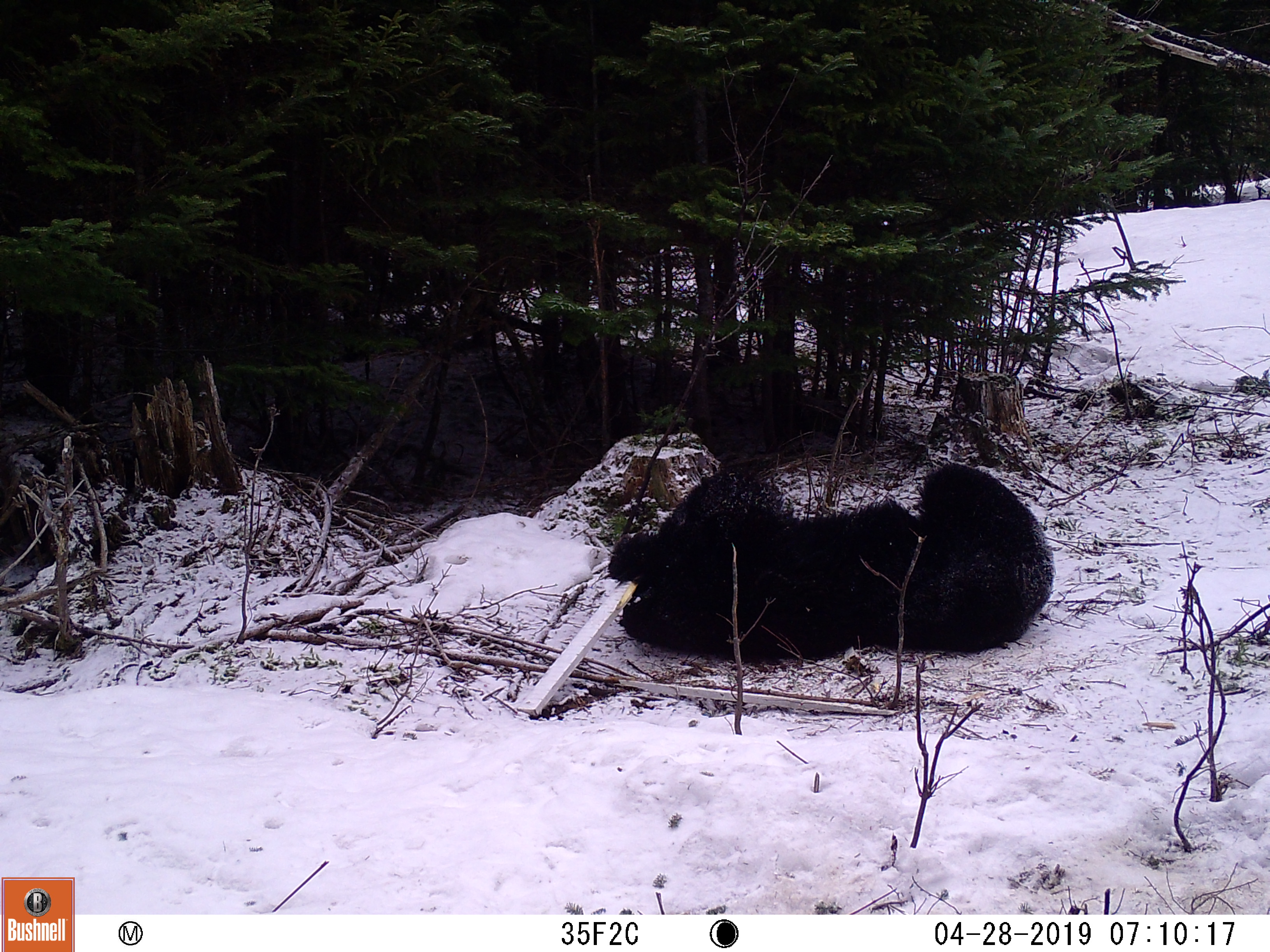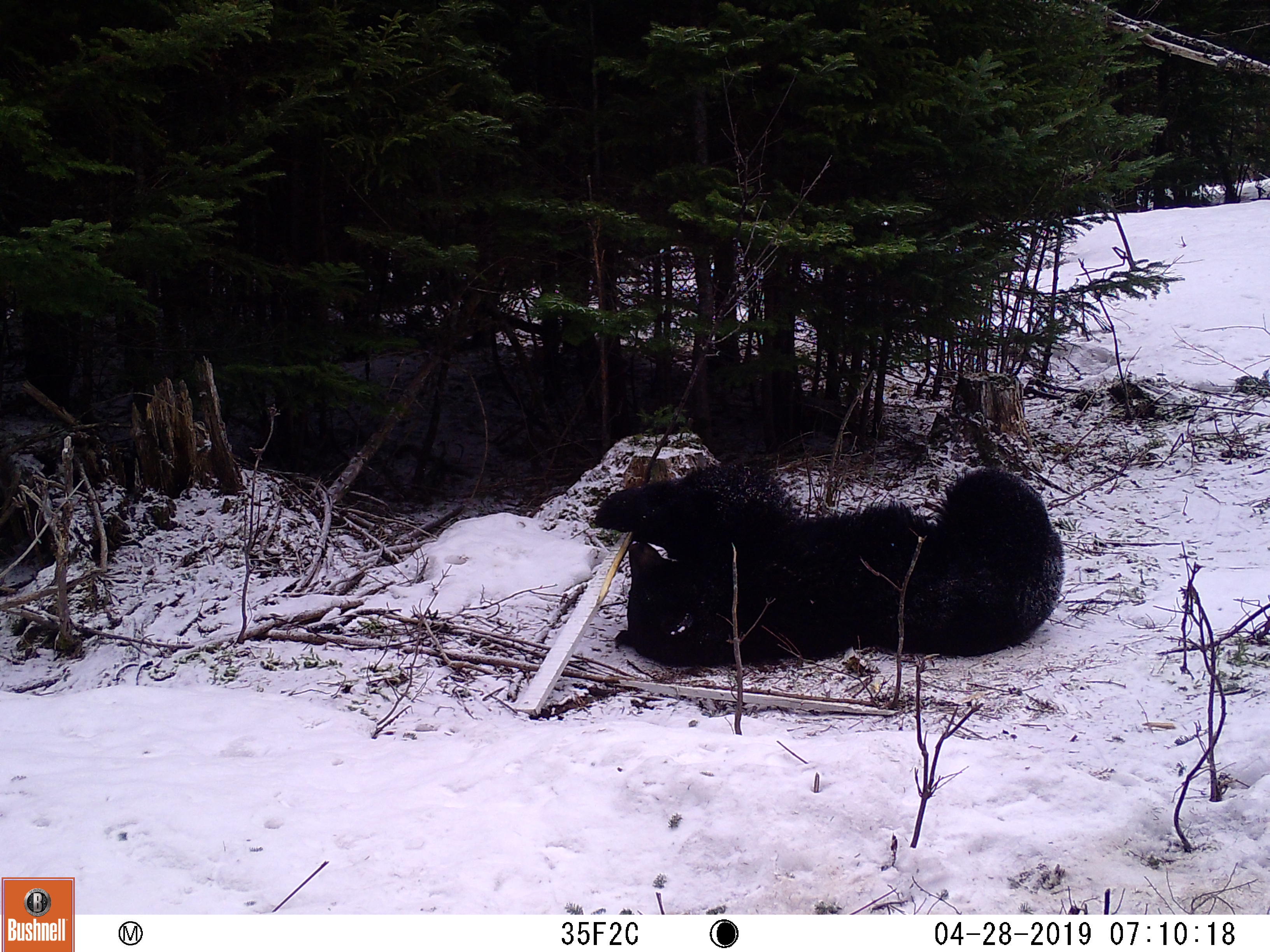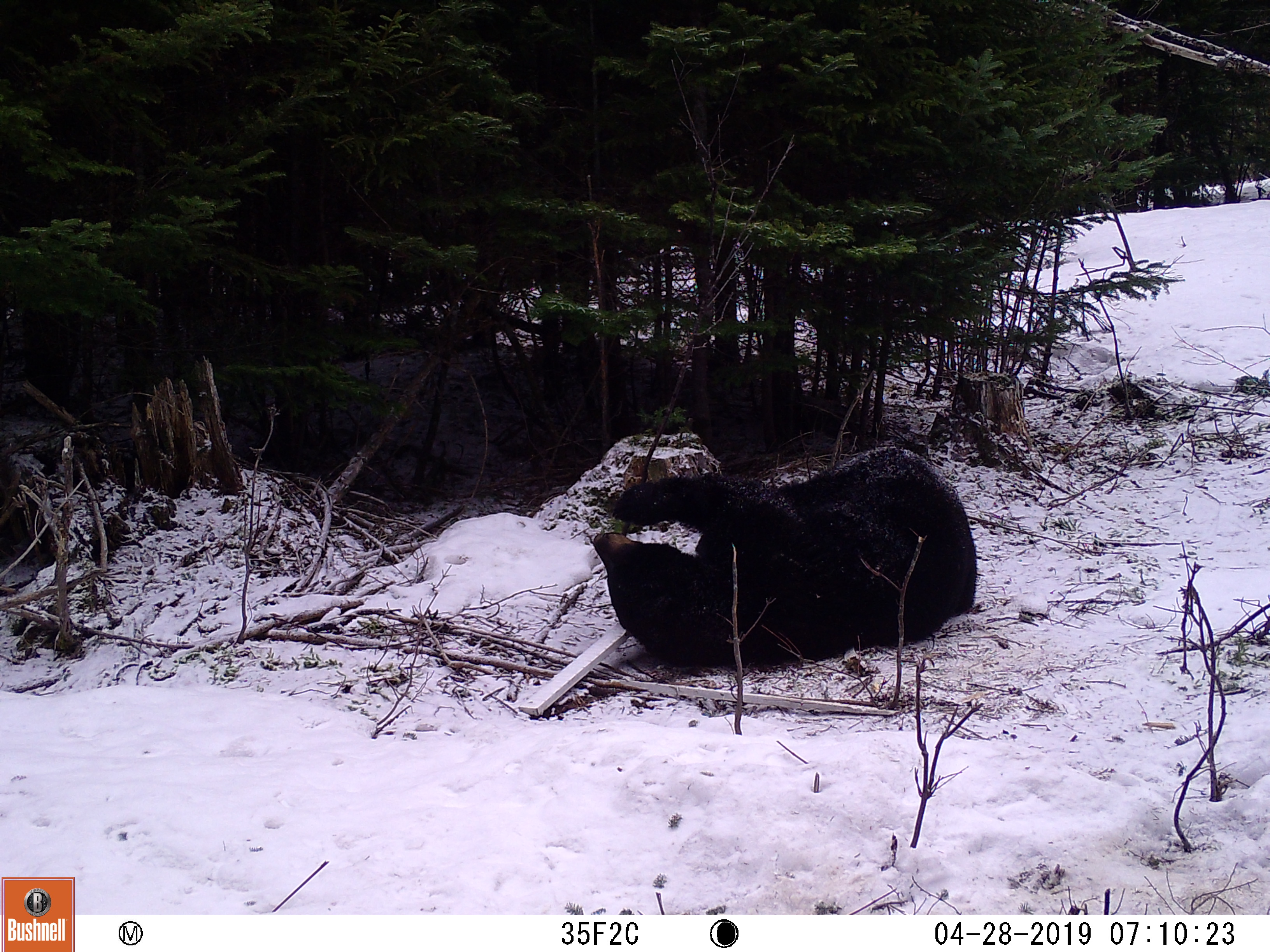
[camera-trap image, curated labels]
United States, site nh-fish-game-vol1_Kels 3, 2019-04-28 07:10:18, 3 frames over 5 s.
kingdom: Animalia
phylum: Chordata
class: Mammalia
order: Carnivora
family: Ursidae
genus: Ursus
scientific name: Ursus americanus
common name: black bear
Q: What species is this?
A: Black bear (Ursus americanus).